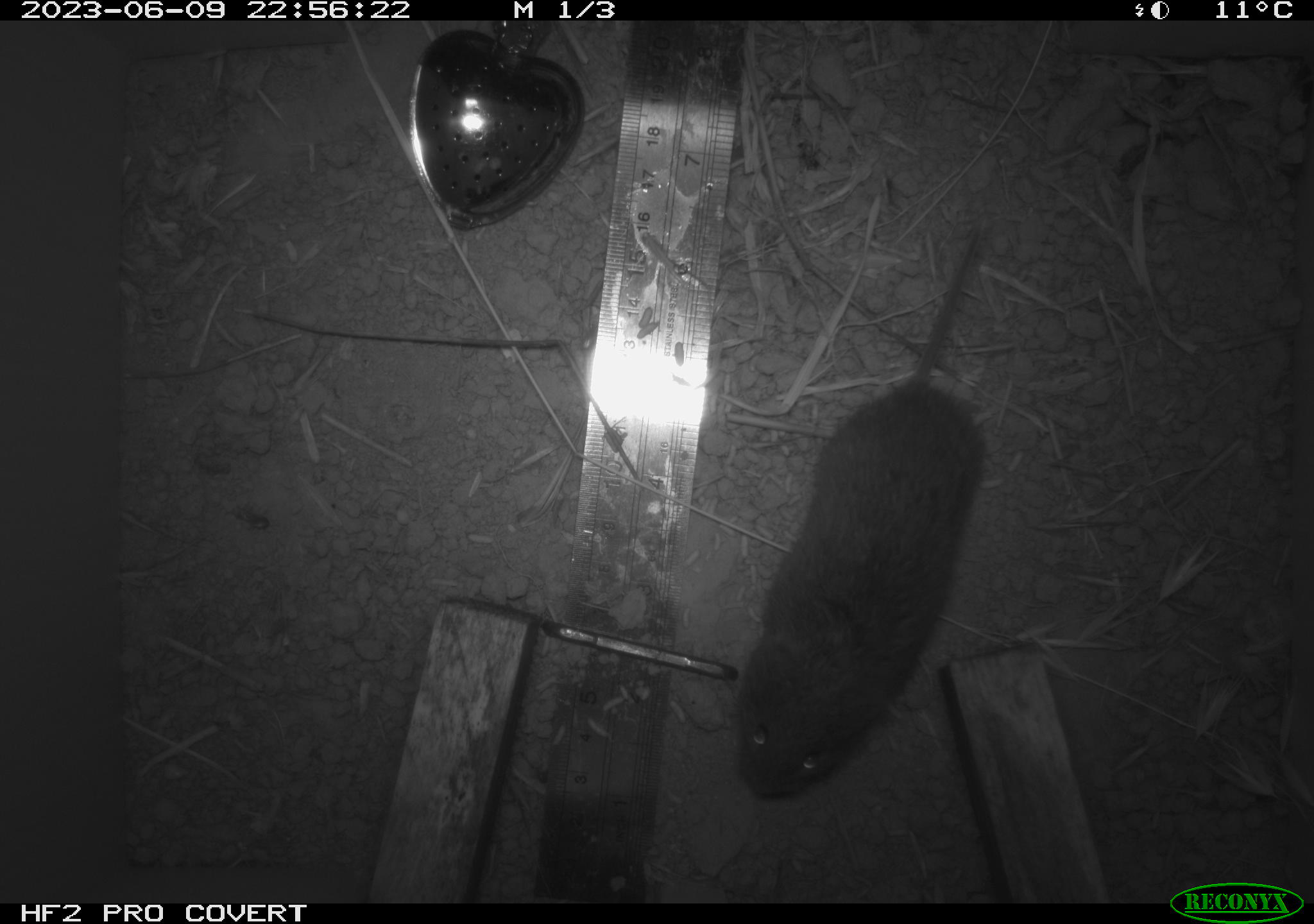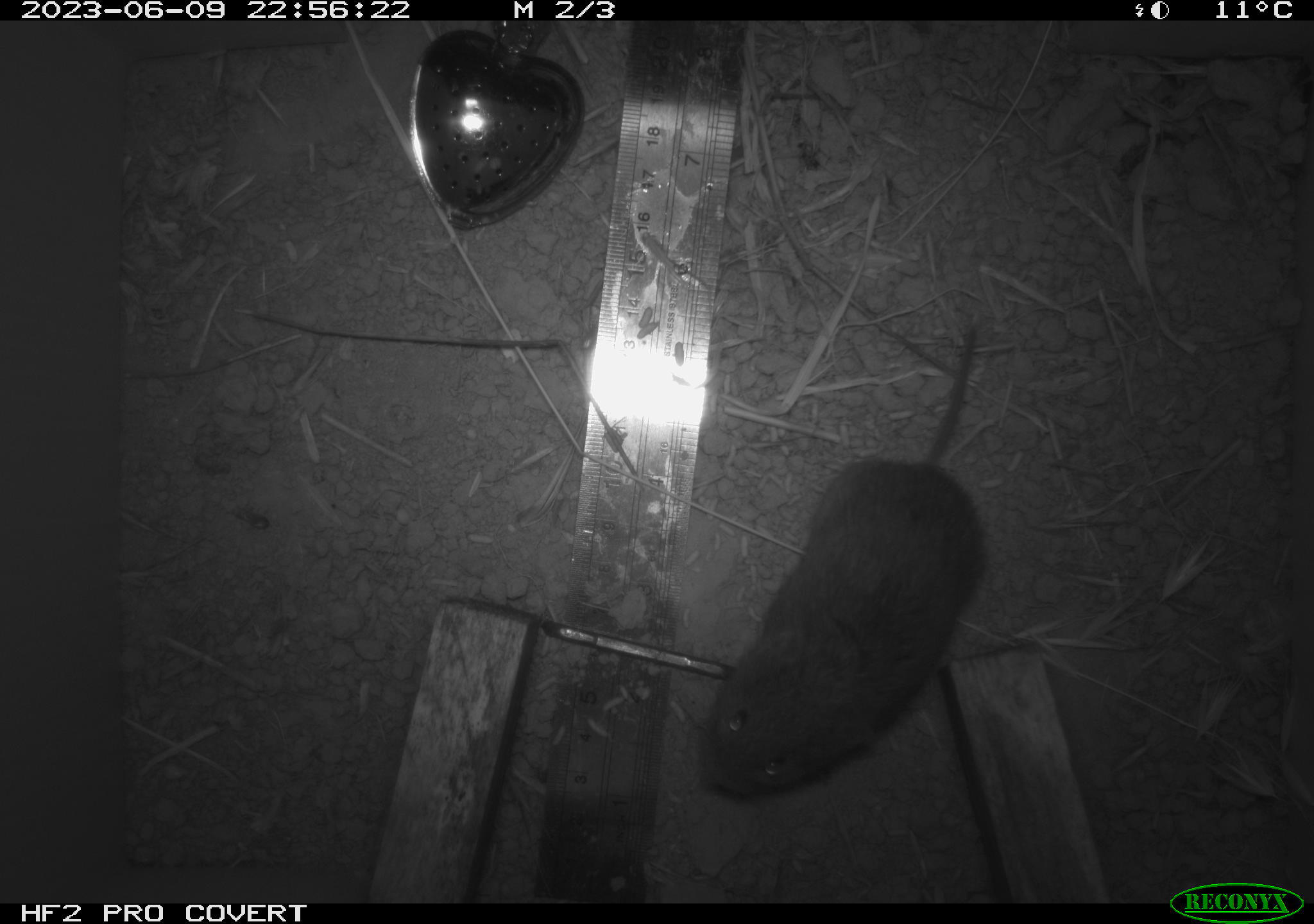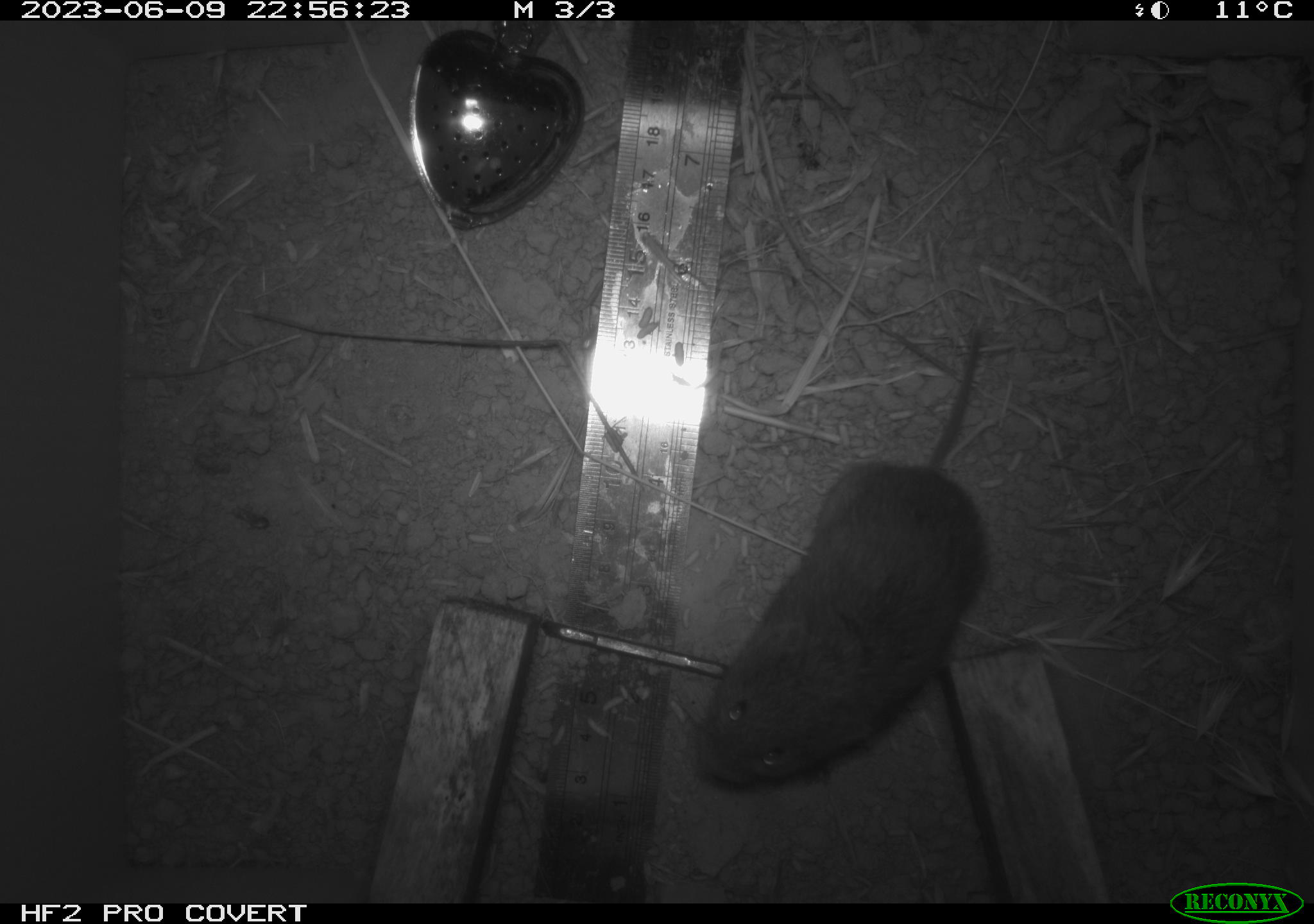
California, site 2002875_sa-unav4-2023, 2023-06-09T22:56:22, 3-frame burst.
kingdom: Animalia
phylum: Chordata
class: Mammalia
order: Rodentia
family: Cricetidae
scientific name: Arvicolinae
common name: voles, lemmings, and muskrats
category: arvicolinae subfamily